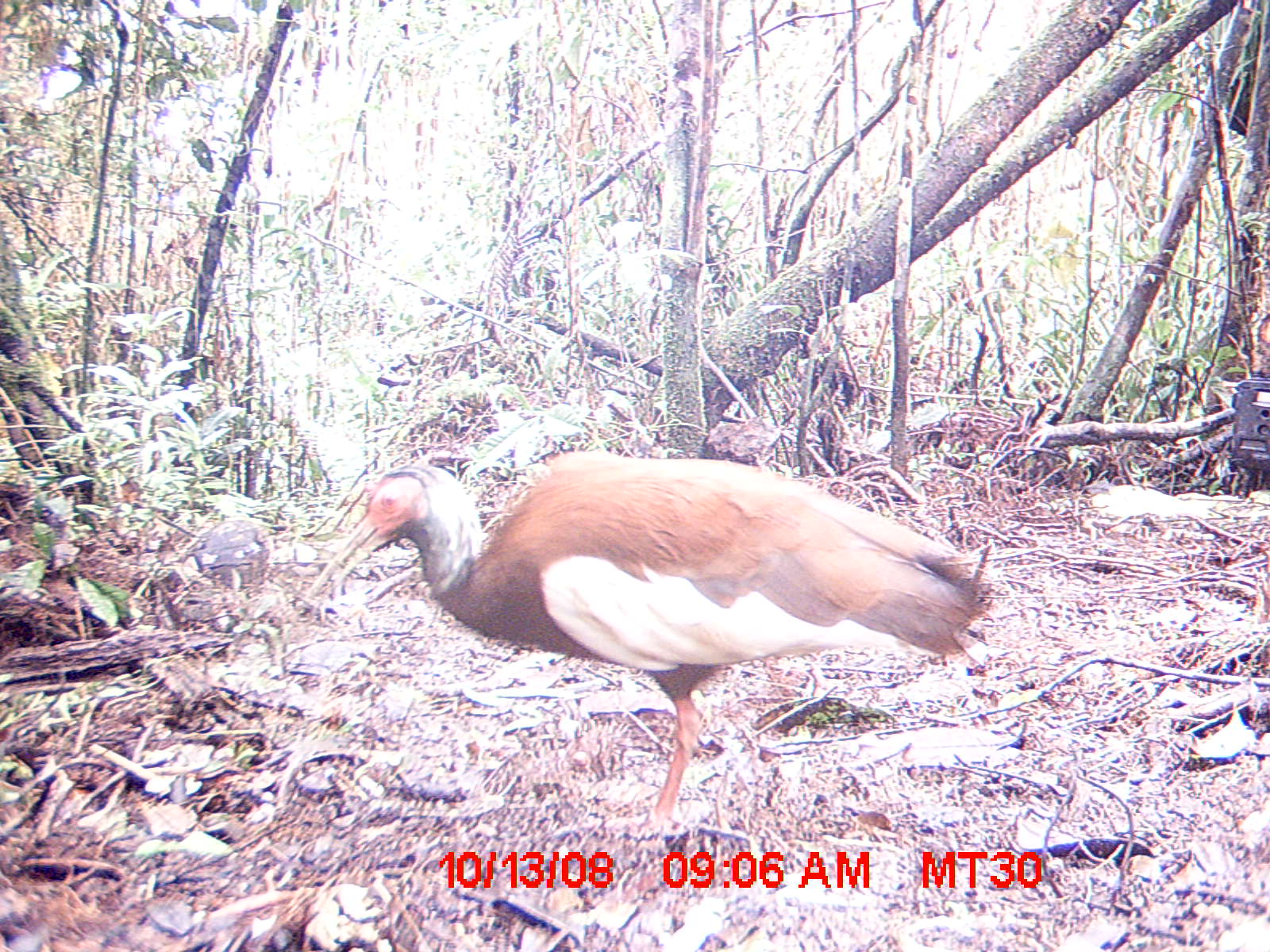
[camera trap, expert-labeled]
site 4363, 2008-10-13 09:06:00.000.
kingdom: Animalia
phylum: Chordata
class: Aves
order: Pelecaniformes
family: Threskiornithidae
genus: Lophotibis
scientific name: Lophotibis cristata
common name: madagascan ibis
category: lophotibis cristataa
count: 2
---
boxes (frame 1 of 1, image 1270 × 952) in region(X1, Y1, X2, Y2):
lophotibis cristataa: region(304, 446, 994, 839)